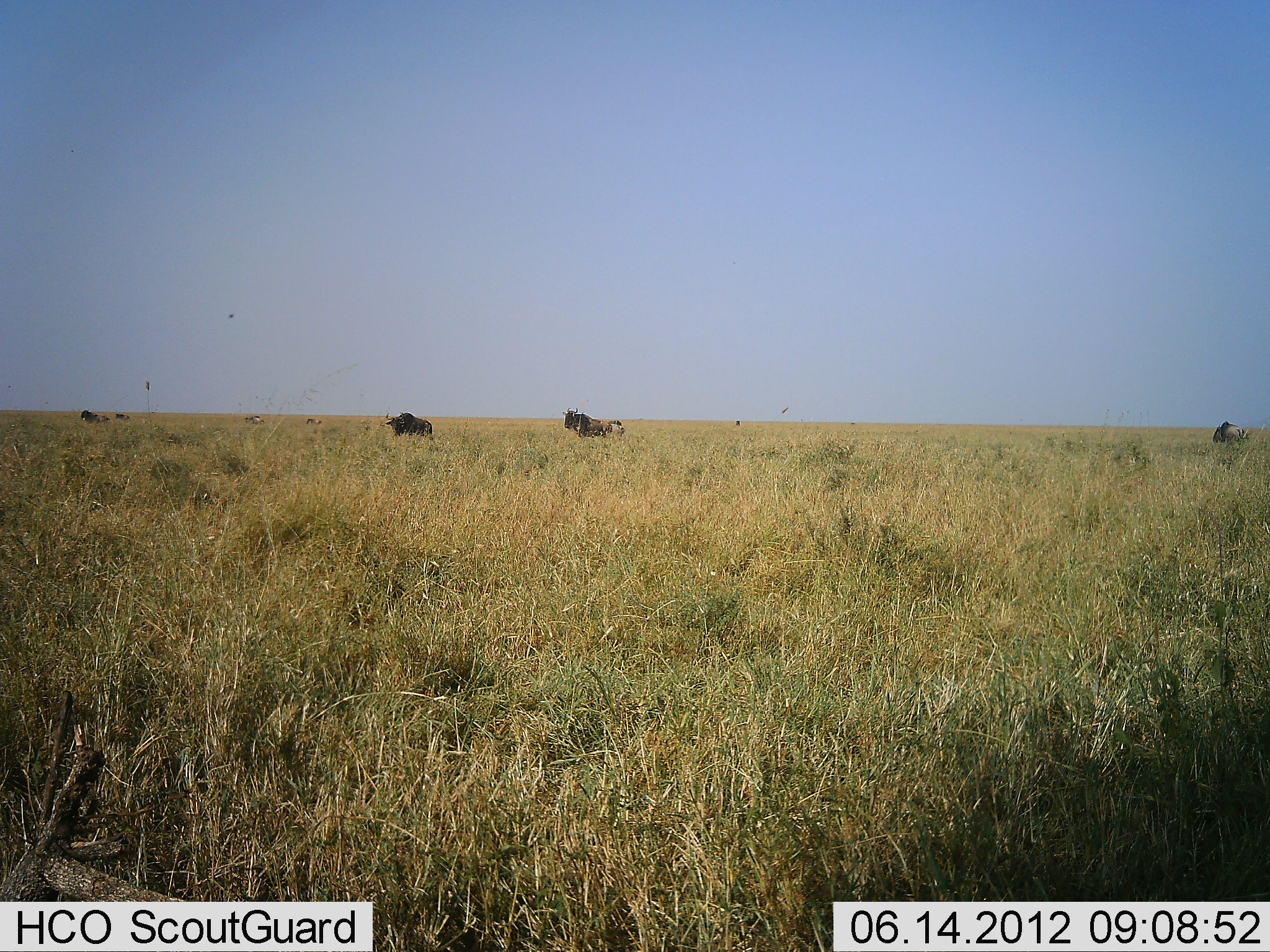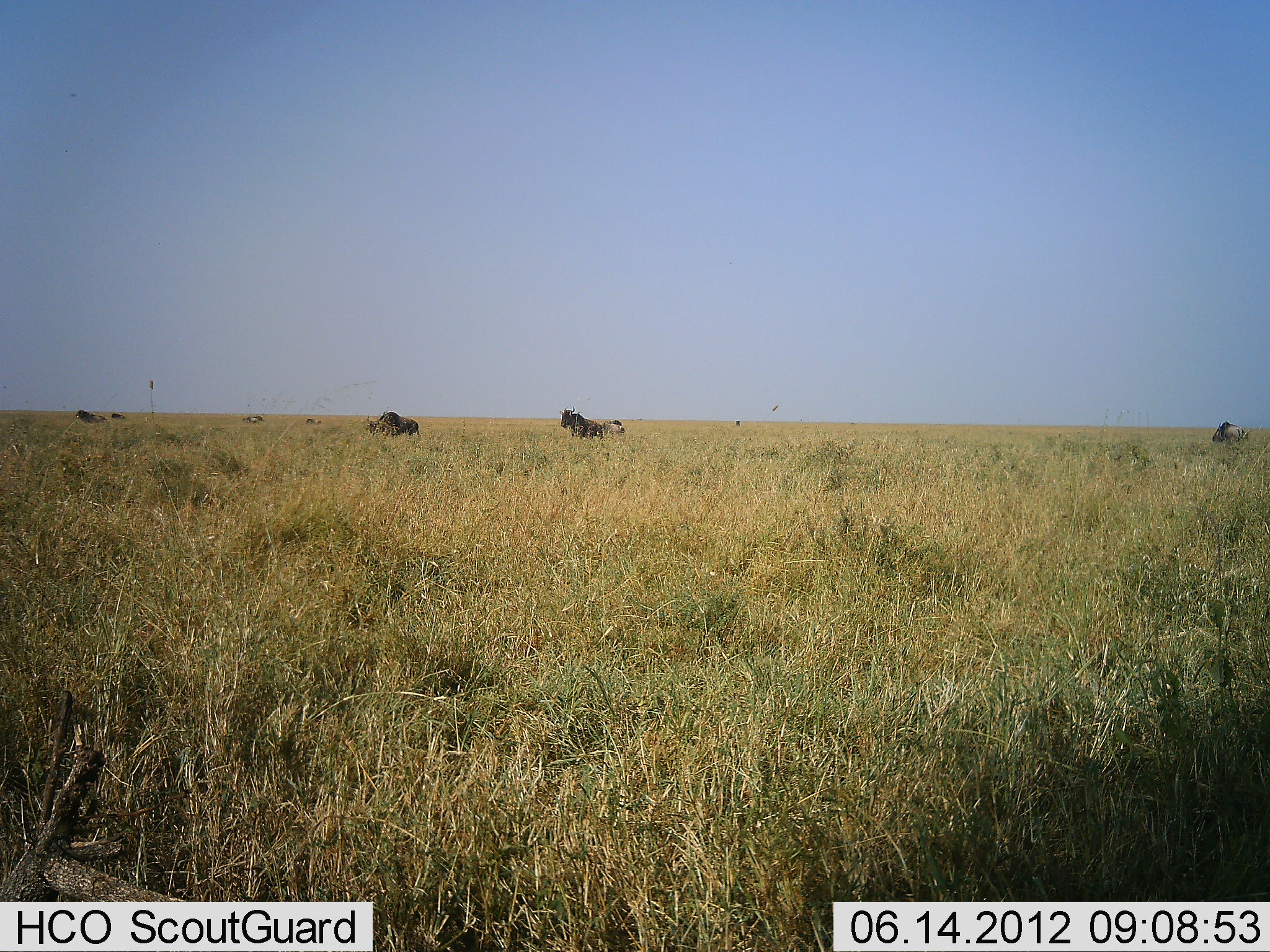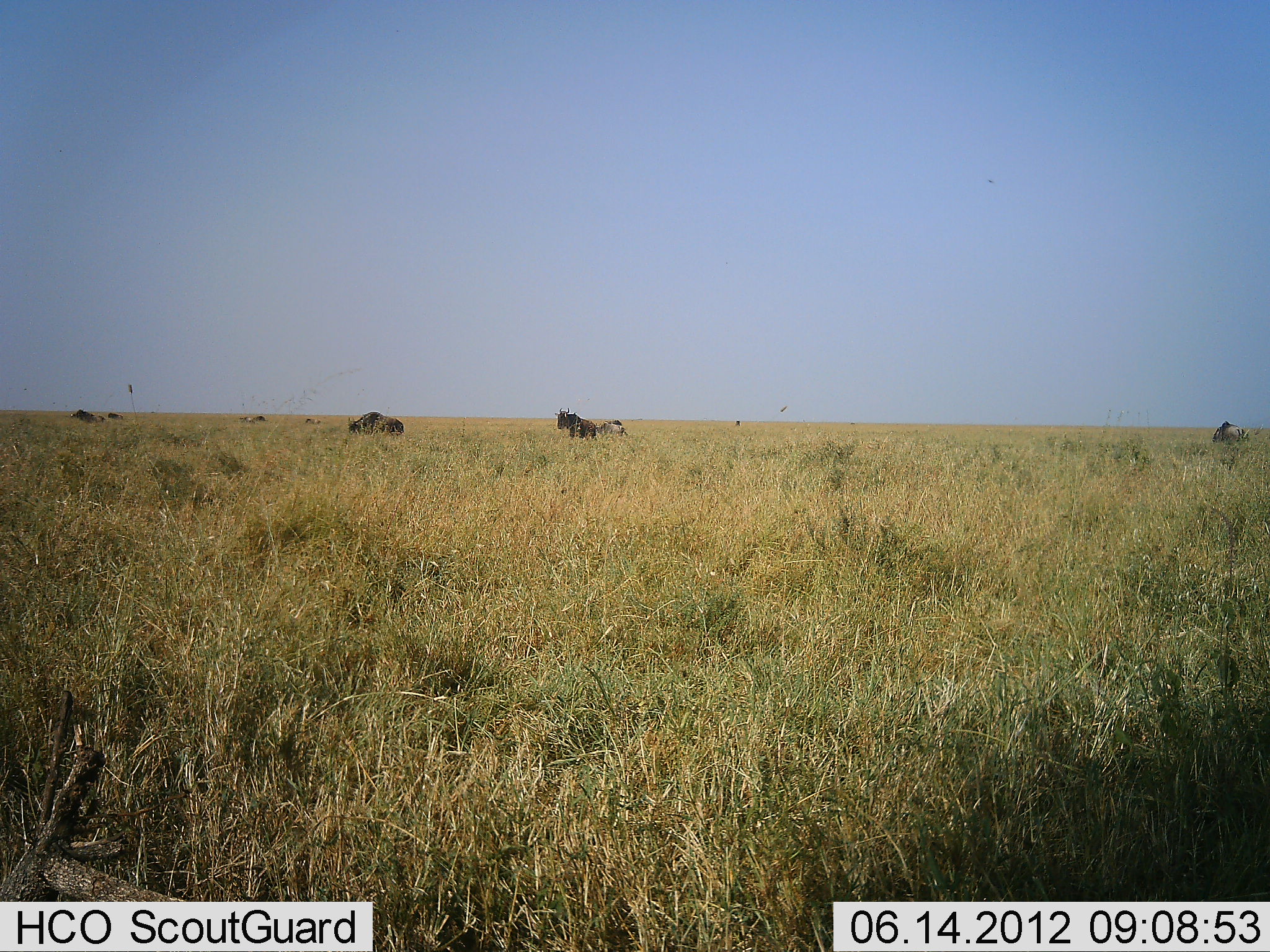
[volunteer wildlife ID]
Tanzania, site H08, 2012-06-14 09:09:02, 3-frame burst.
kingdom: Animalia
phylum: Chordata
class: Mammalia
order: Artiodactyla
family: Bovidae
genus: Connochaetes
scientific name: Connochaetes taurinus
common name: blue wildebeest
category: wildebeest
Wildebeest (blue wildebeest) (Connochaetes taurinus), count 7. Behavior (volunteer vote fractions): standing 50%, resting 0%, moving 90%, interacting 0%. Young present (vote fraction): 0%. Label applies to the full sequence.